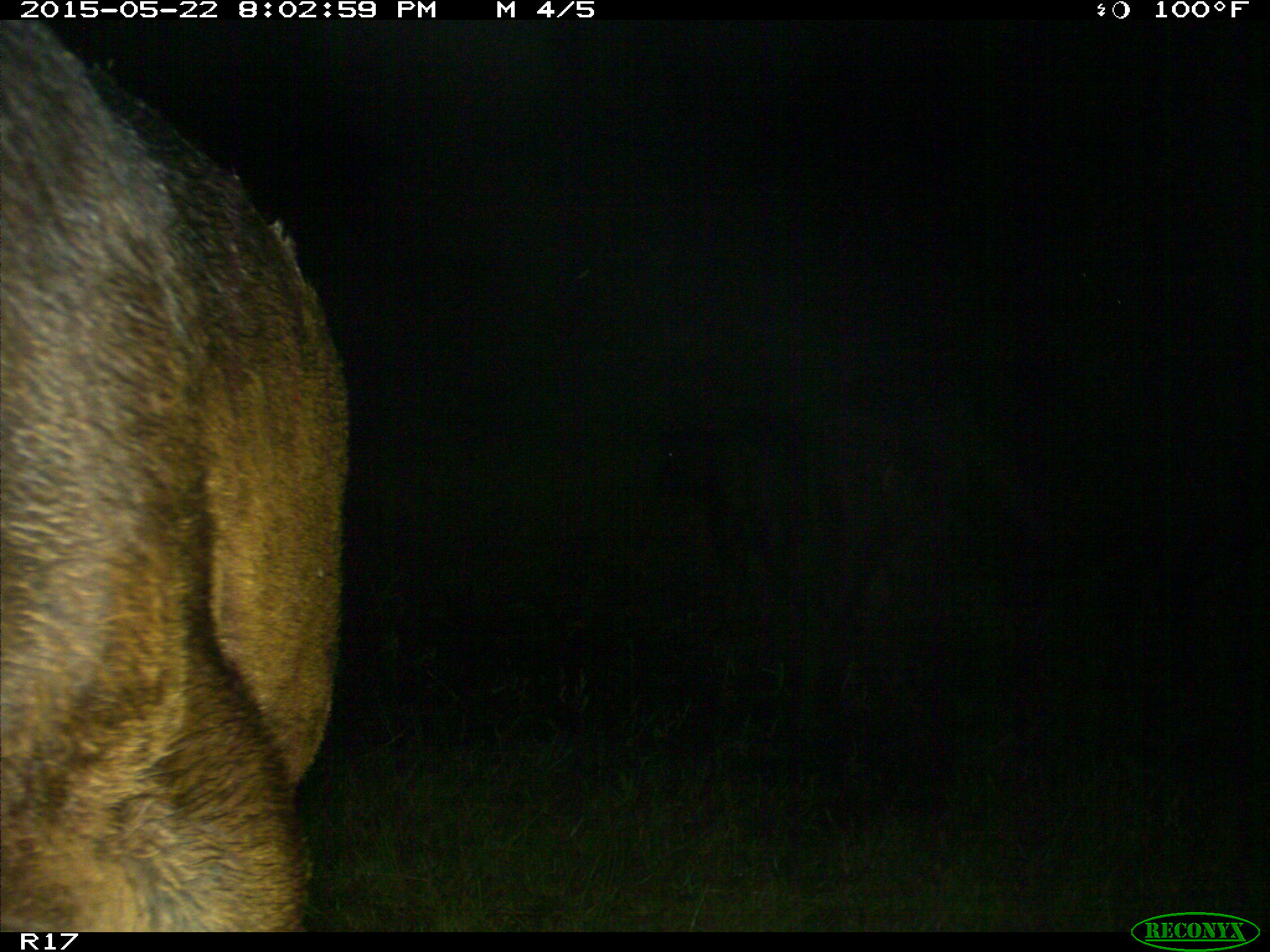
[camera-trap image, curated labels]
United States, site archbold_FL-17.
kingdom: Animalia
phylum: Chordata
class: Mammalia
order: Artiodactyla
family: Bovidae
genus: Bos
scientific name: Bos taurus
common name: domestic cow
Bos taurus (domestic cow).